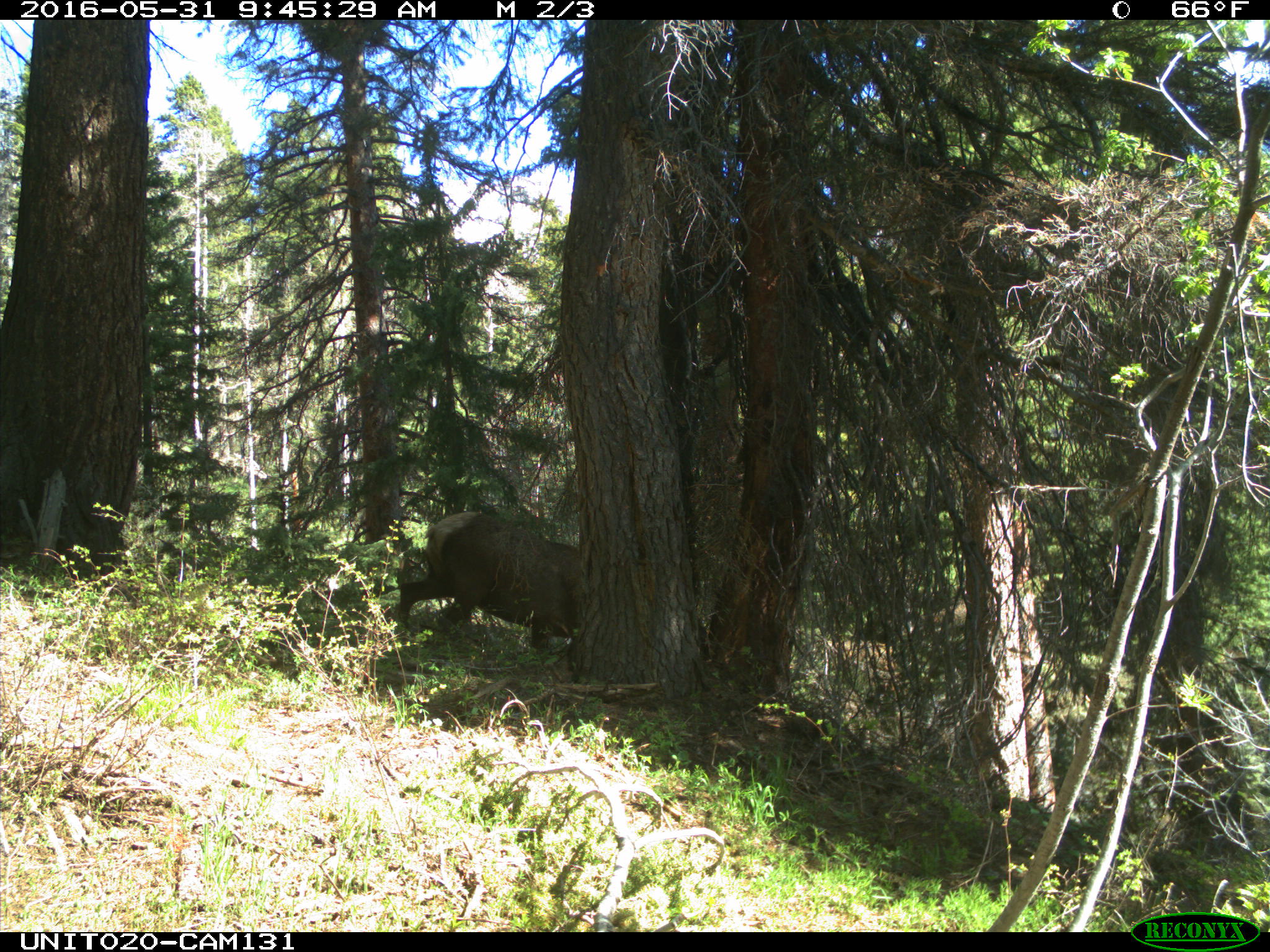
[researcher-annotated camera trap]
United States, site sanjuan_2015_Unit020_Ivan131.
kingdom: Animalia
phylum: Chordata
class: Mammalia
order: Artiodactyla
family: Cervidae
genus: Cervus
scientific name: Cervus elaphus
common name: red deer